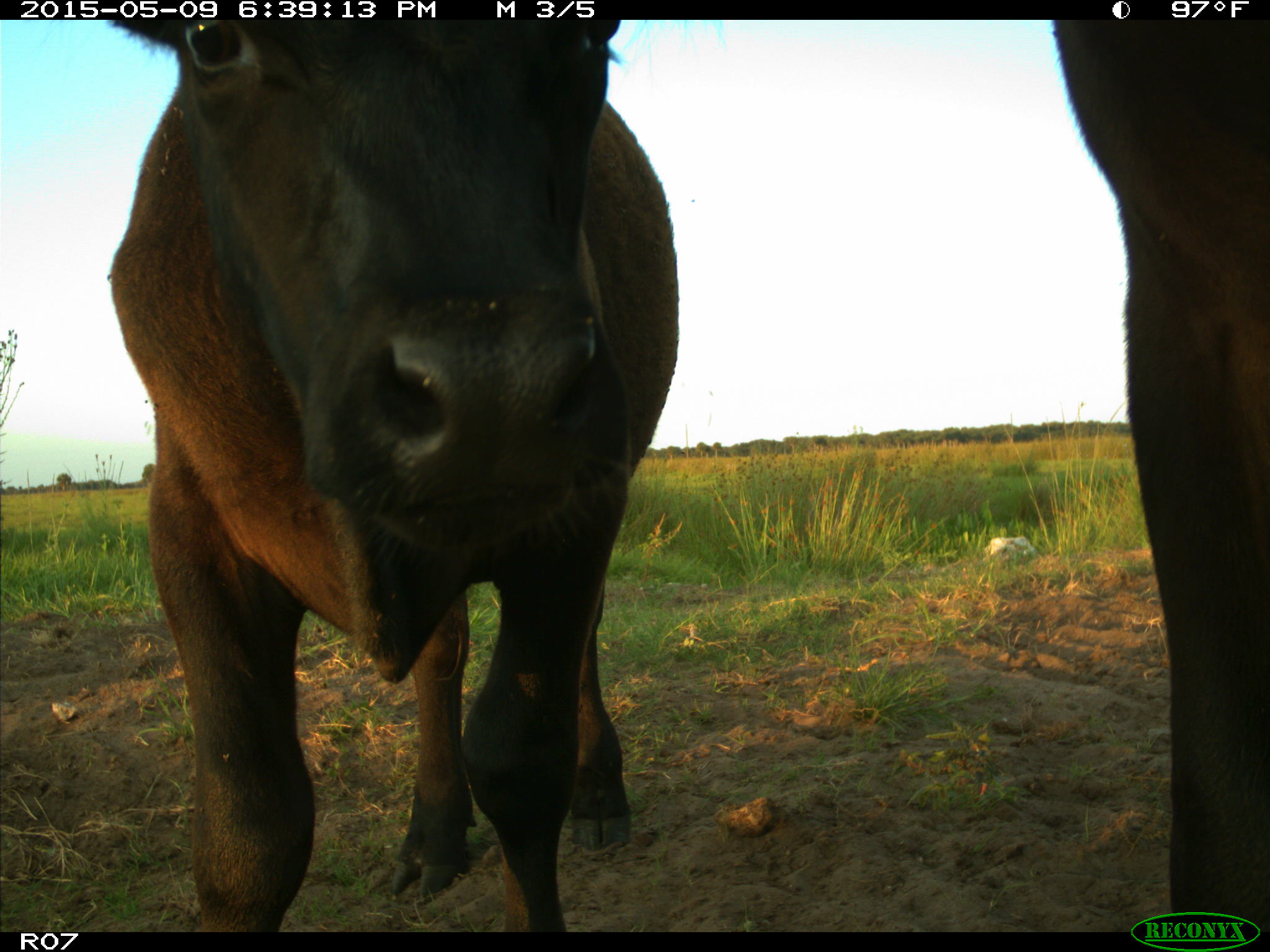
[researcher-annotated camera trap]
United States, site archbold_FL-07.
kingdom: Animalia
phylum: Chordata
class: Mammalia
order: Artiodactyla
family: Bovidae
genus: Bos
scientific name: Bos taurus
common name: domestic cow